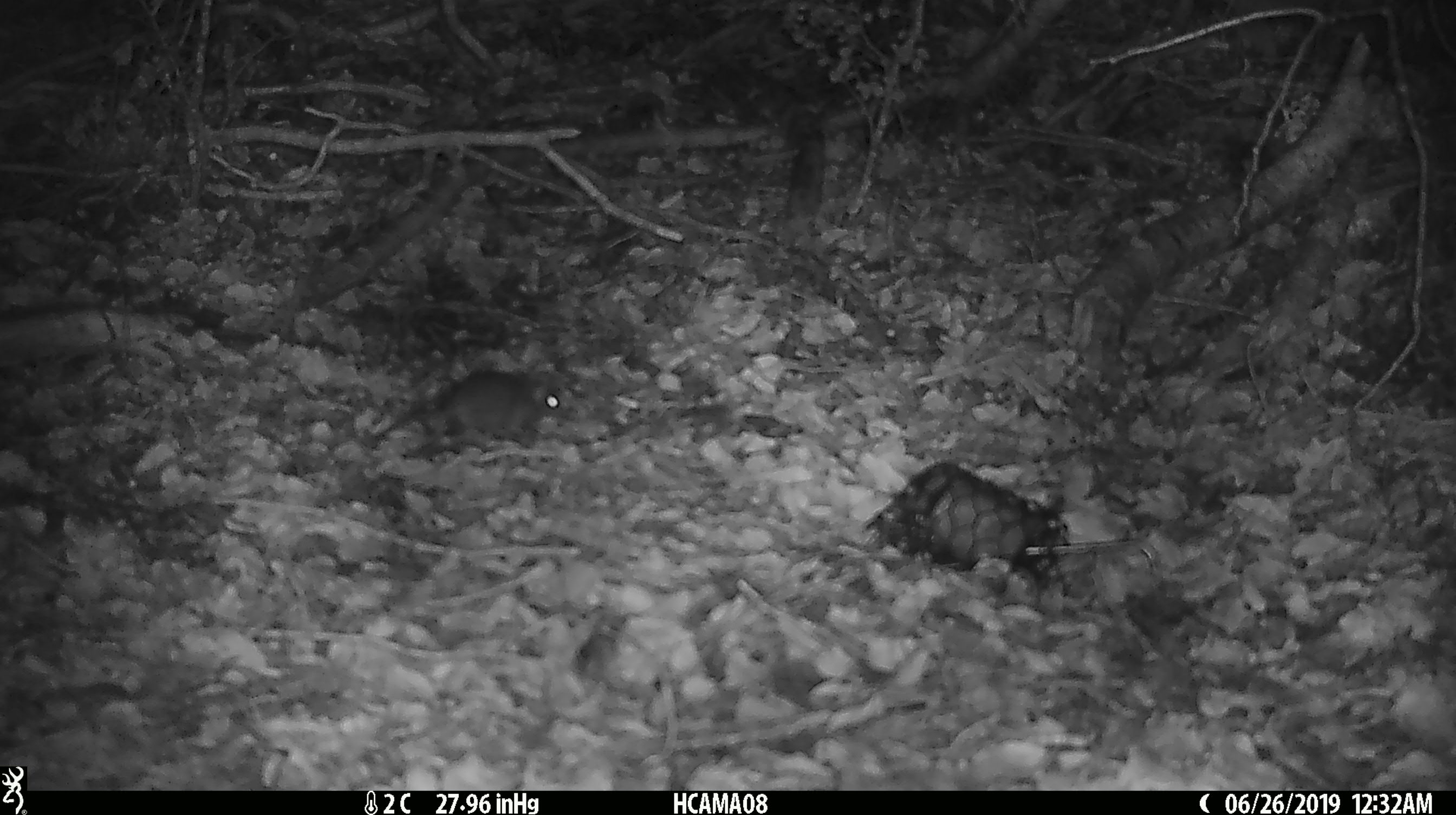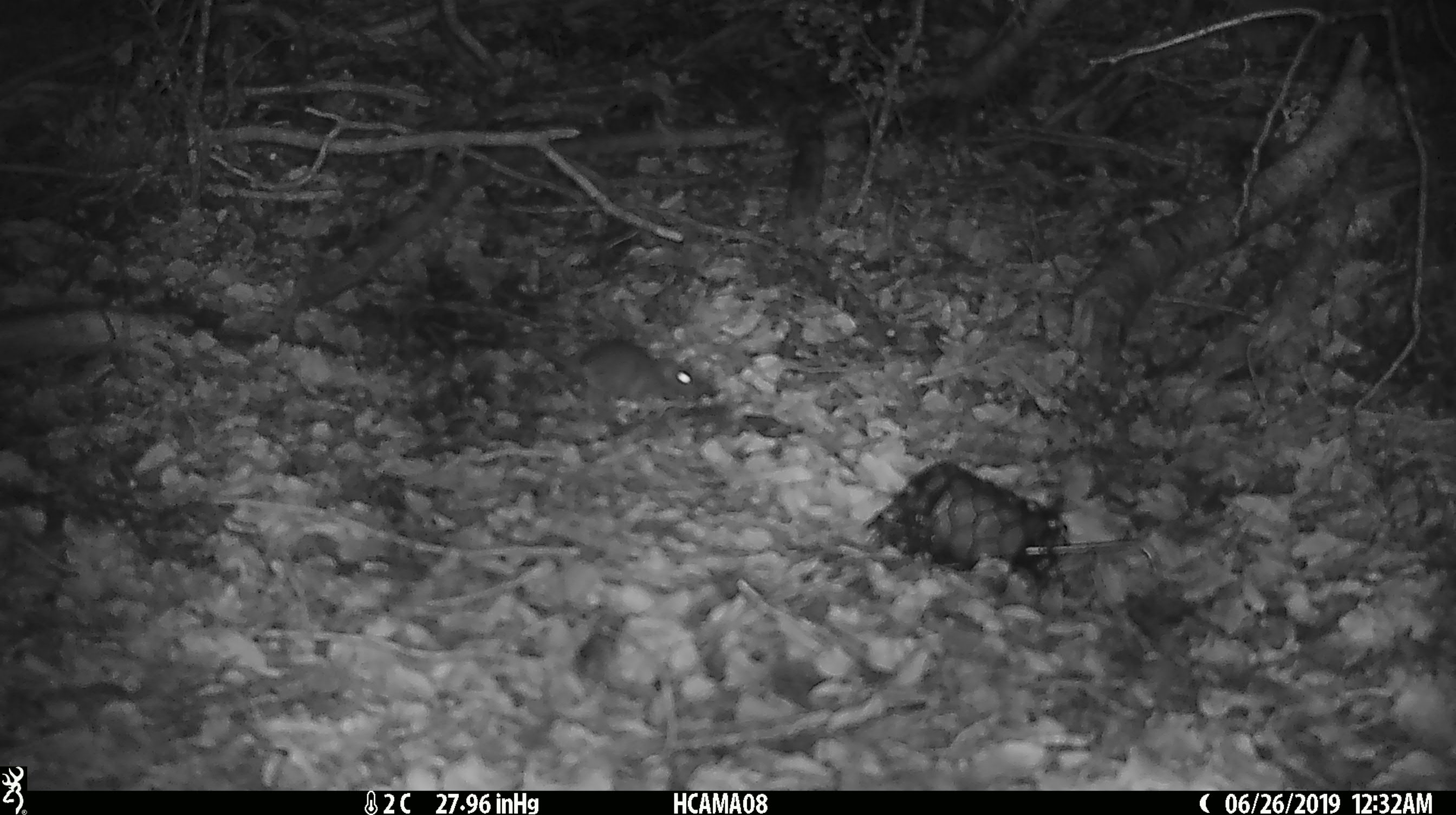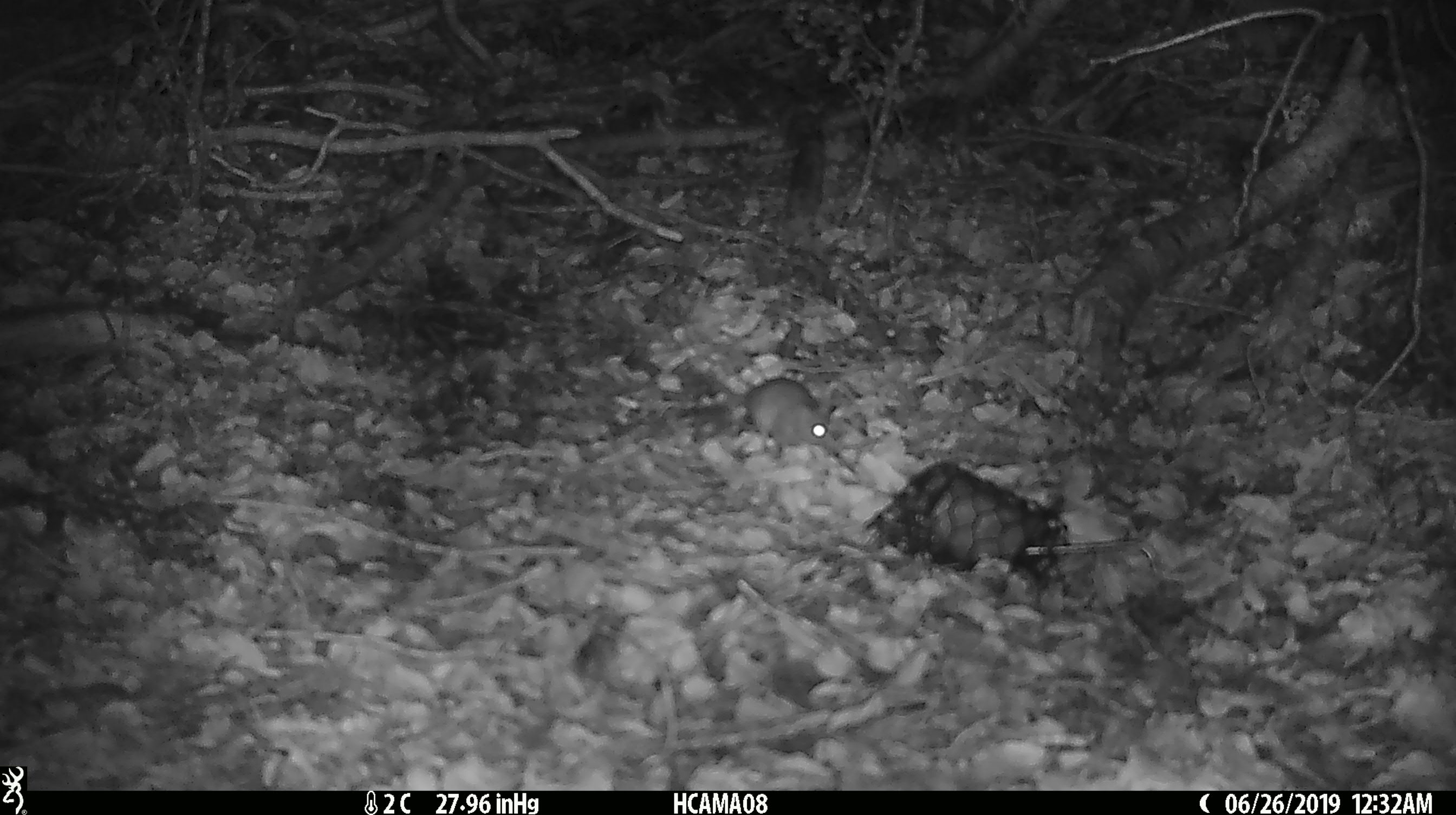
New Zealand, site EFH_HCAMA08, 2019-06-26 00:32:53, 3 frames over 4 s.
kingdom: Animalia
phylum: Chordata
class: Mammalia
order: Rodentia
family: Muridae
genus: Mus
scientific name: Mus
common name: mouse